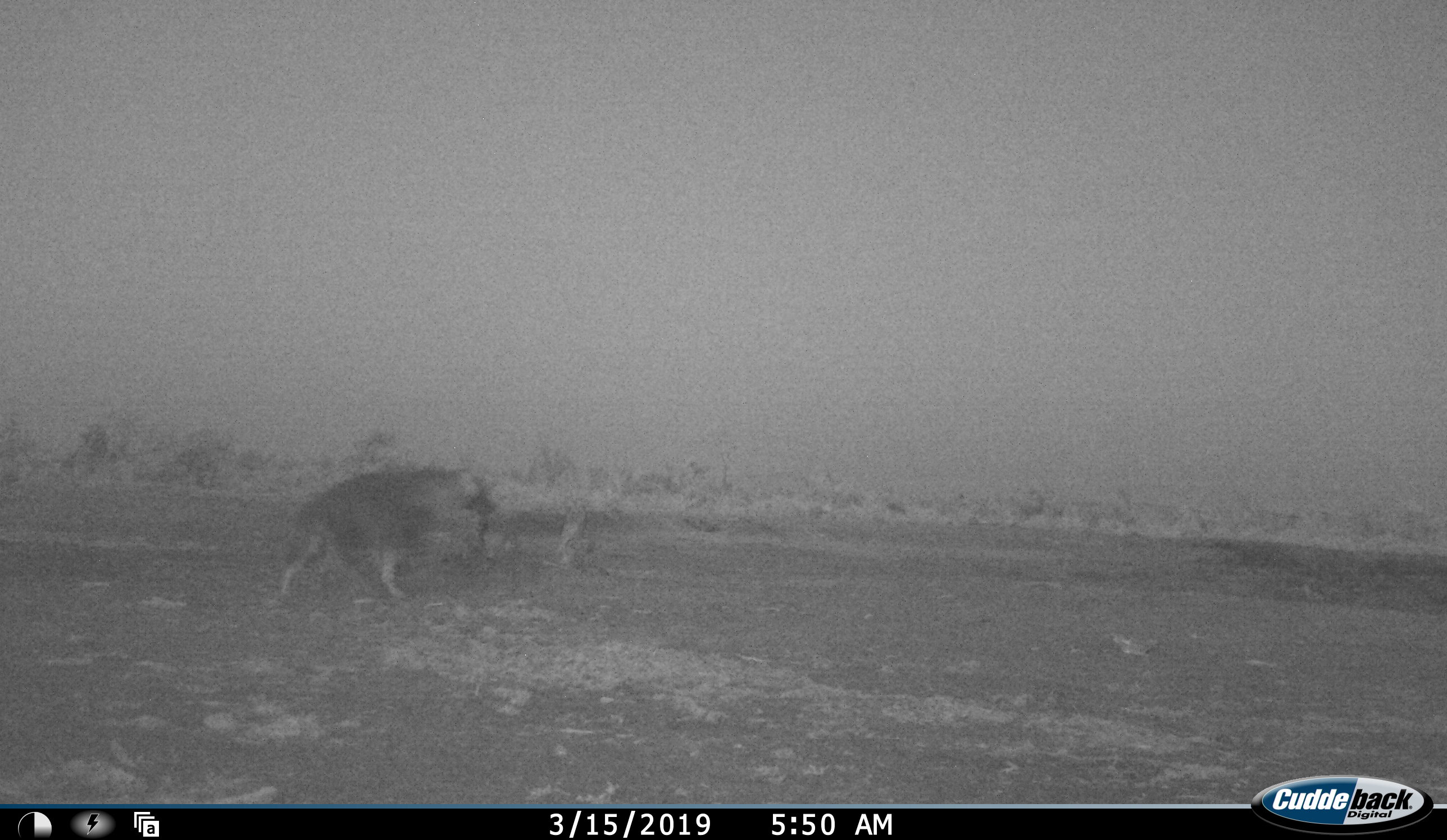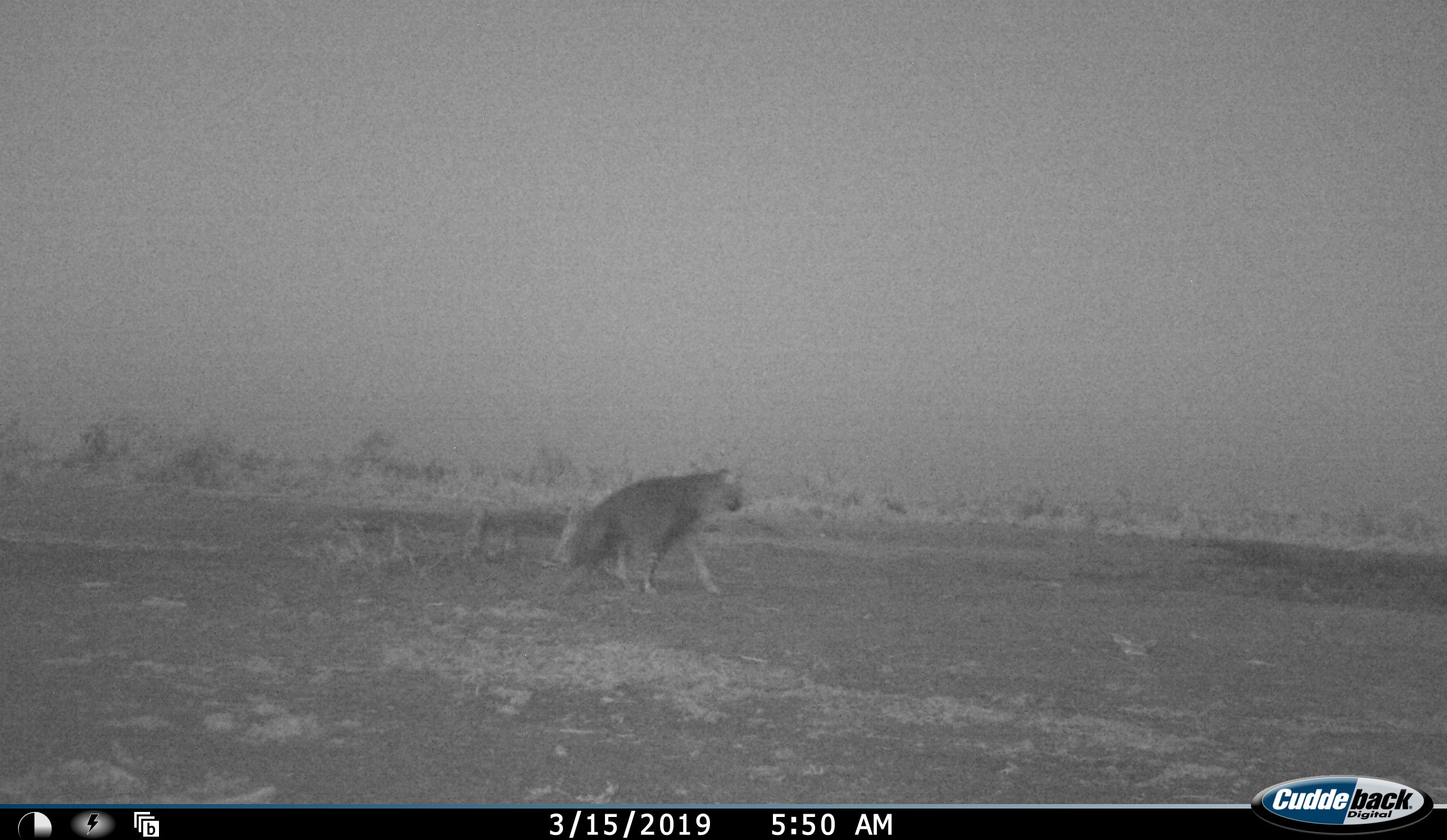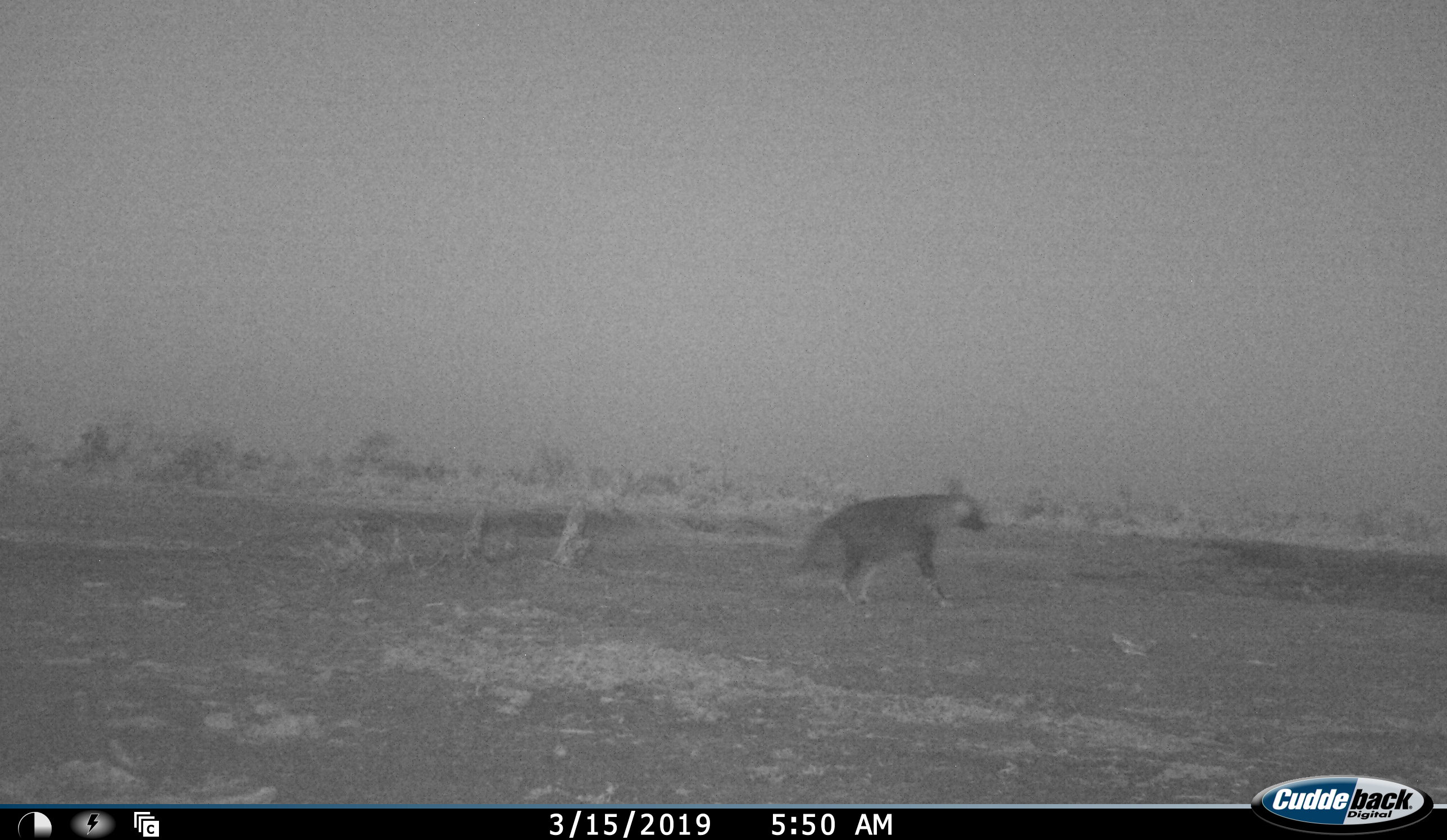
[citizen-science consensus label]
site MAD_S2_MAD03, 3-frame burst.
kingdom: Animalia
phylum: Chordata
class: Mammalia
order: Carnivora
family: Hyaenidae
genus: Parahyaena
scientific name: Parahyaena brunnea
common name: brown hyena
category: hyenabrown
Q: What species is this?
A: Hyenabrown (brown hyena) (Parahyaena brunnea).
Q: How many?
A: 1.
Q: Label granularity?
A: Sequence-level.